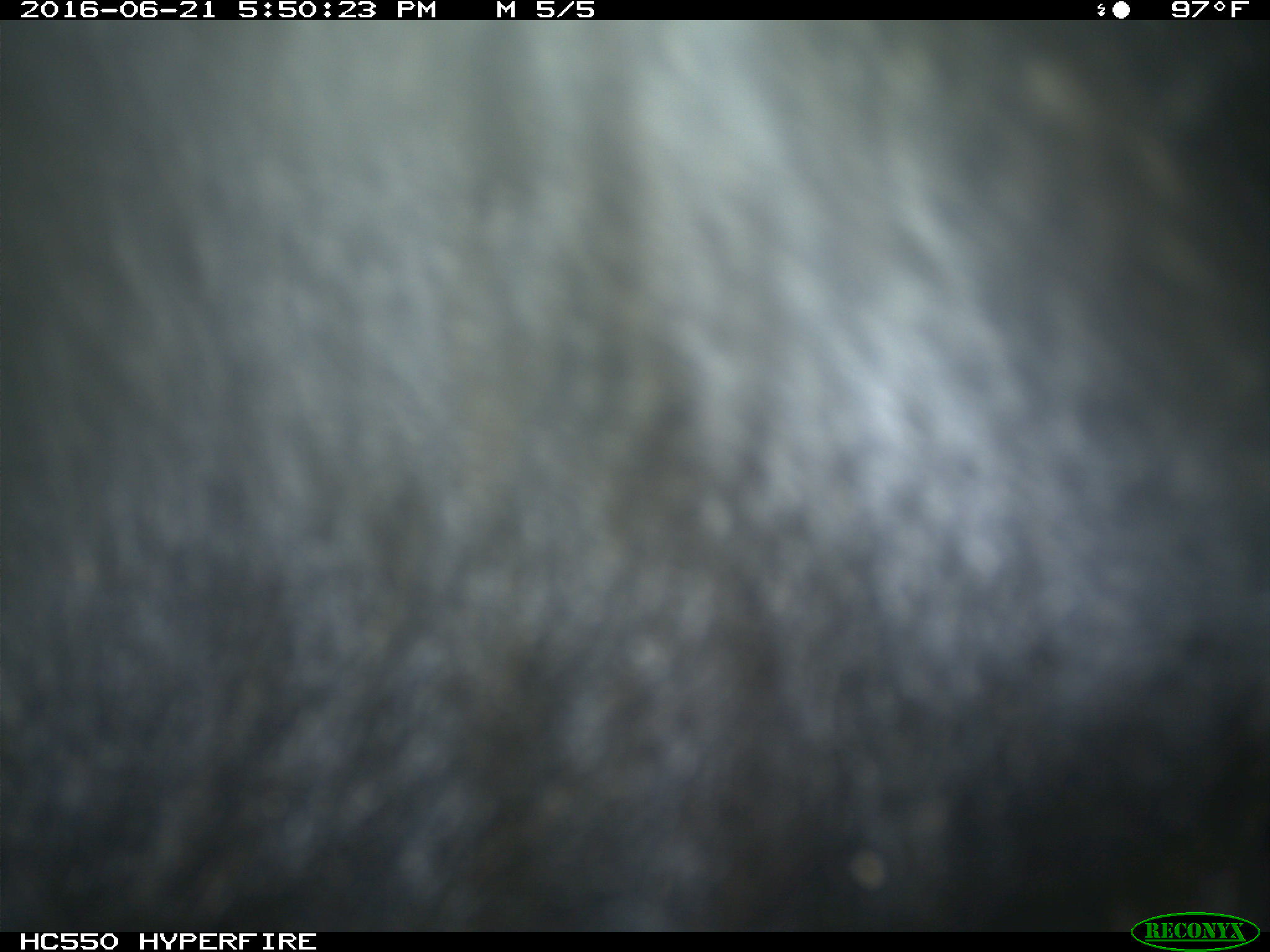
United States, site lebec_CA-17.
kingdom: Animalia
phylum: Chordata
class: Mammalia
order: Artiodactyla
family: Bovidae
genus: Bos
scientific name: Bos taurus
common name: domestic cow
Bos taurus (domestic cow).